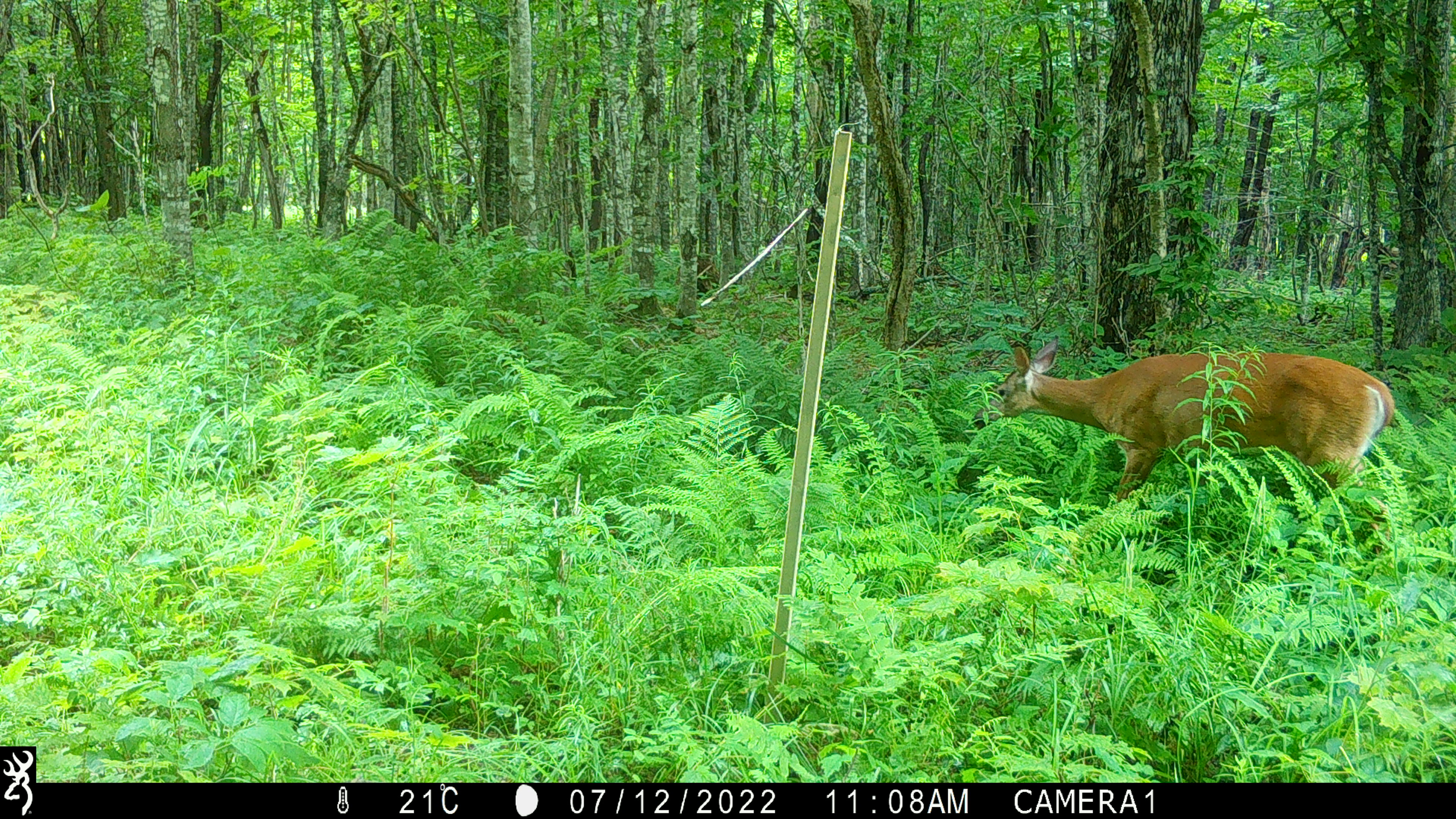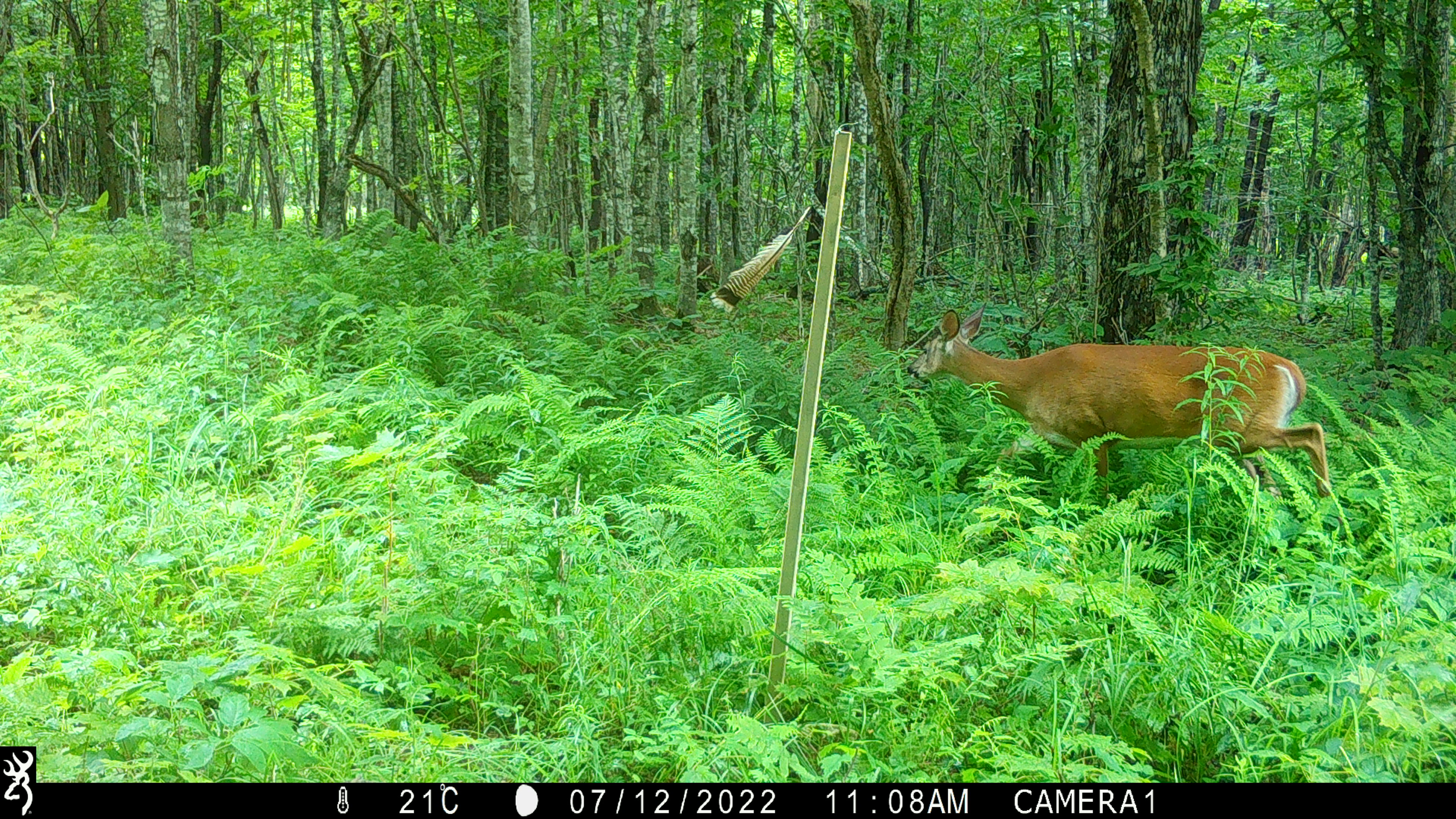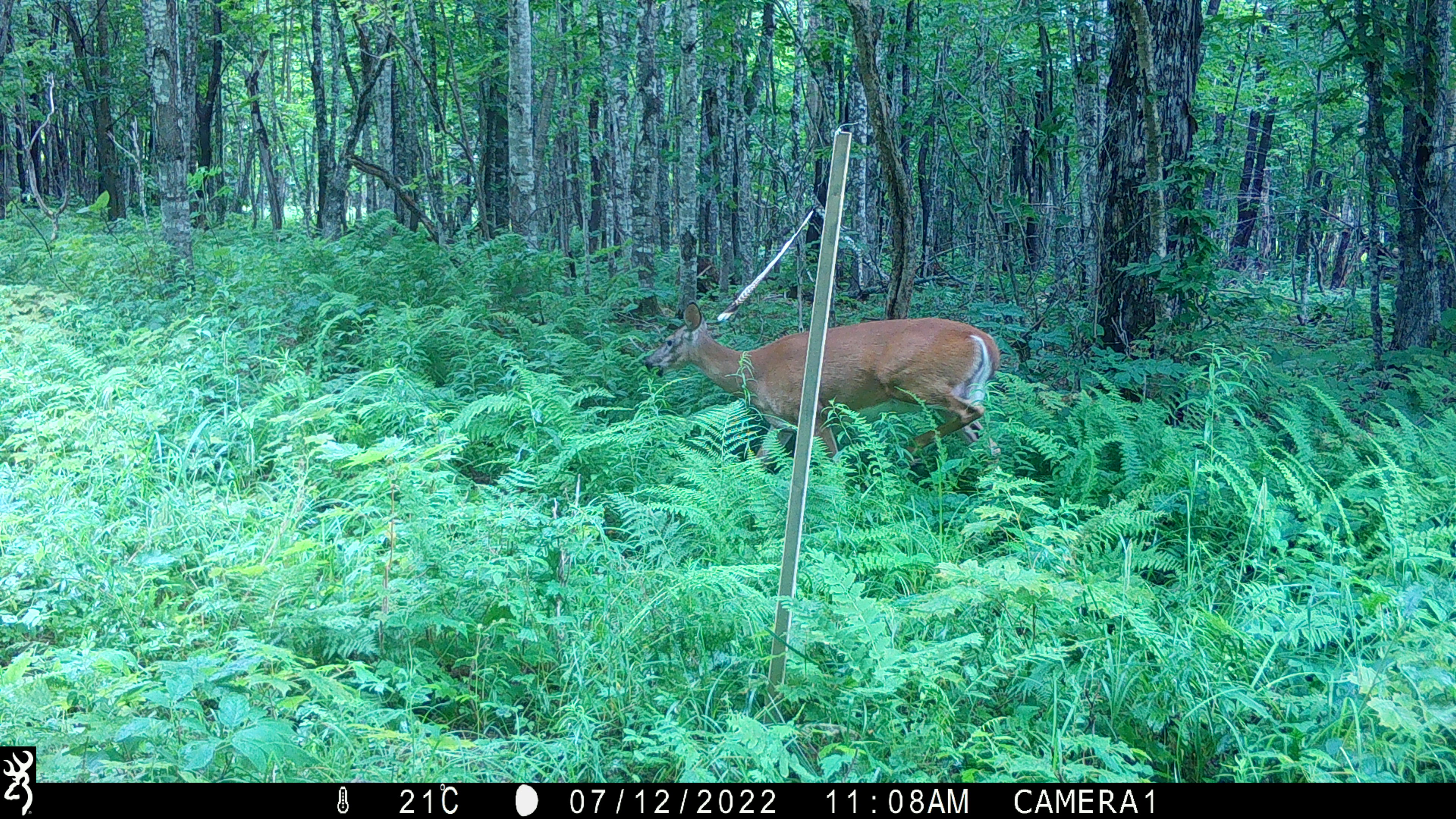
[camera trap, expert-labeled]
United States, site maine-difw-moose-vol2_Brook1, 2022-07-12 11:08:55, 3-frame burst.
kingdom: Animalia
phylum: Chordata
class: Mammalia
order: Artiodactyla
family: Cervidae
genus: Odocoileus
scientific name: Odocoileus virginianus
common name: white-tailed deer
White-tailed deer (Odocoileus virginianus).